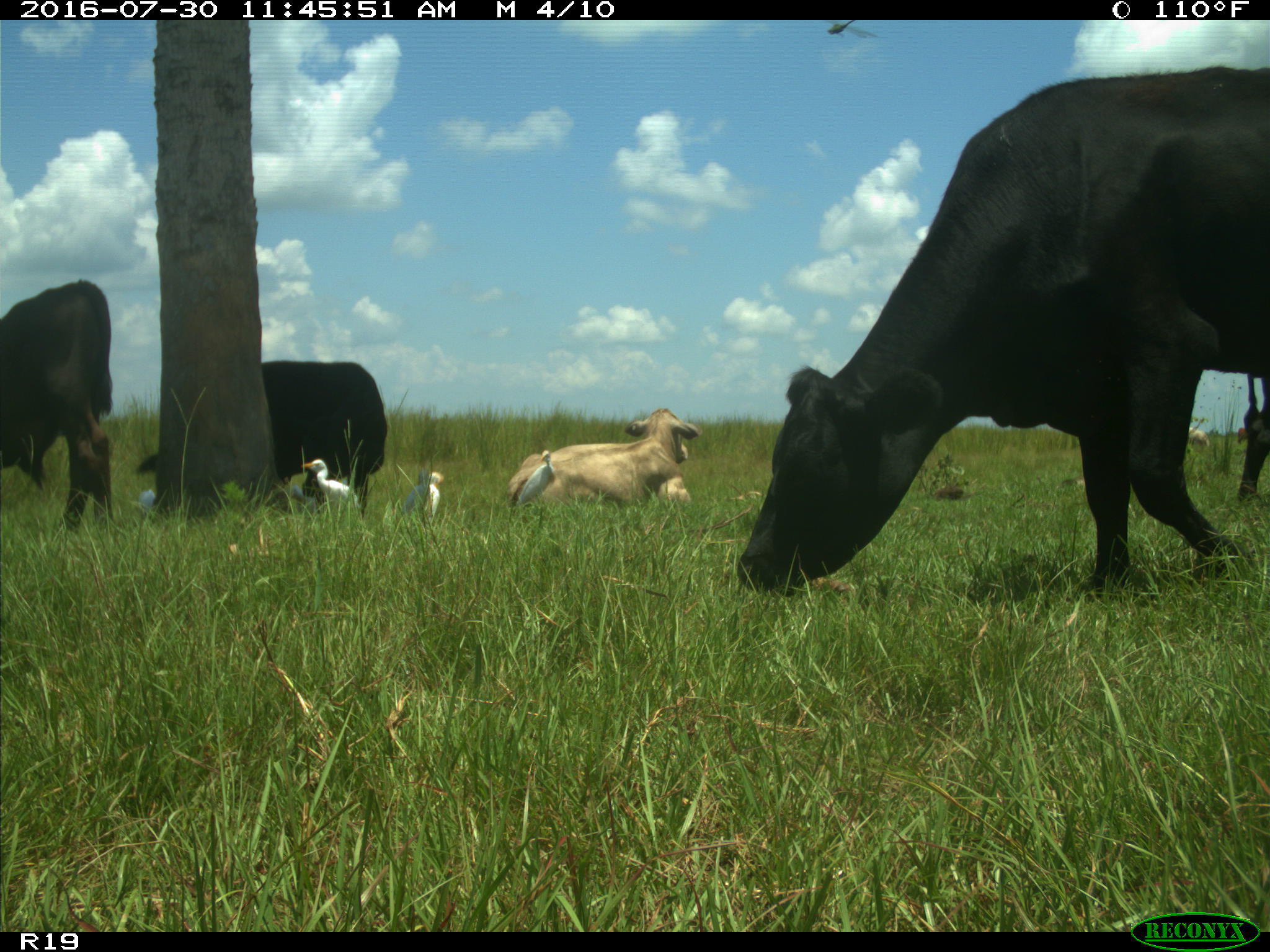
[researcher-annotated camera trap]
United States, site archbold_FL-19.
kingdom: Animalia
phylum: Chordata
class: Mammalia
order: Artiodactyla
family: Bovidae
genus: Bos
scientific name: Bos taurus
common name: domestic cow